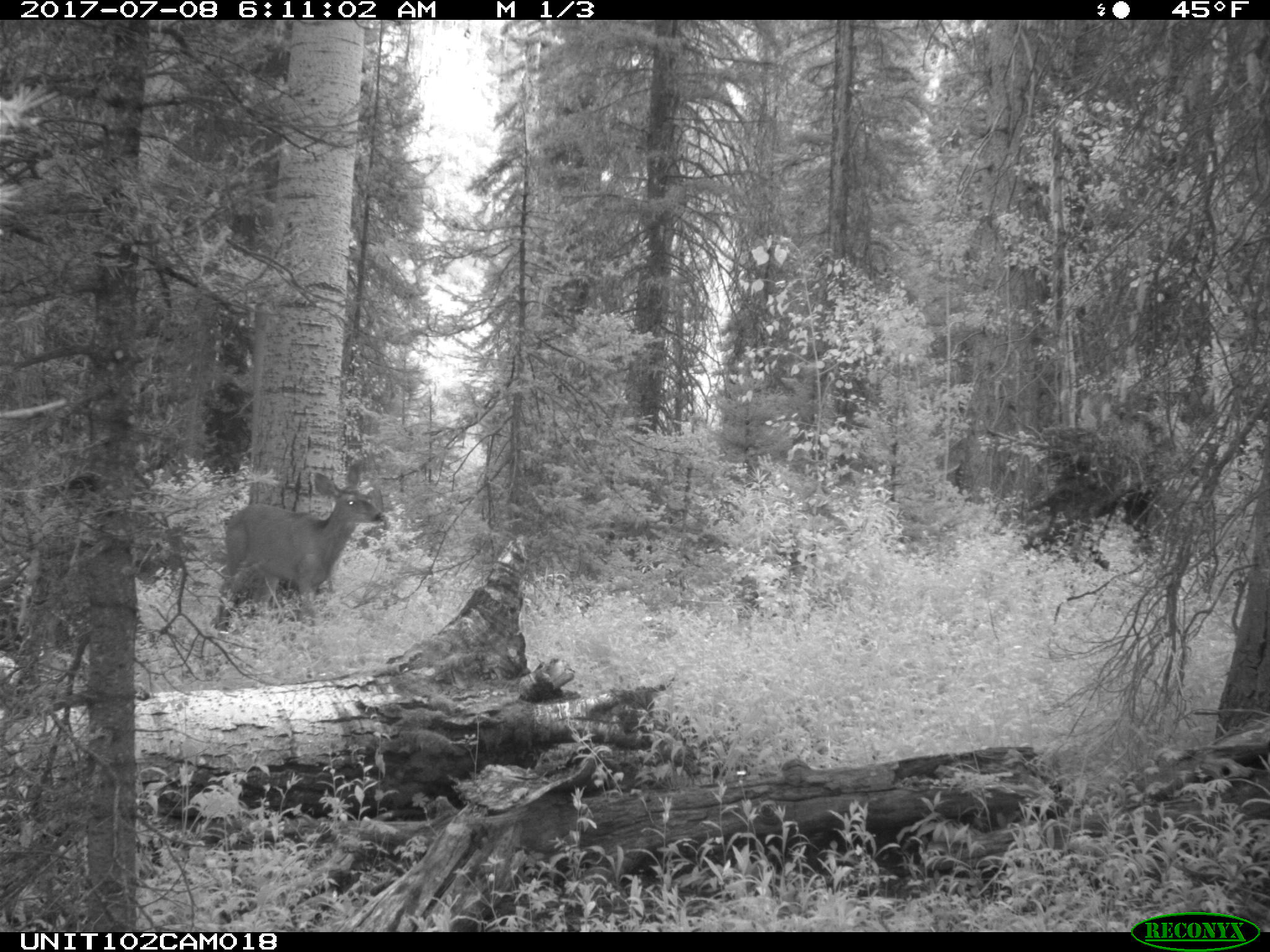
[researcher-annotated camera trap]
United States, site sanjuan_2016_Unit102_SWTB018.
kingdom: Animalia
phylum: Chordata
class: Mammalia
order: Artiodactyla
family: Cervidae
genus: Odocoileus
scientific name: Odocoileus hemionus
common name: mule deer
Odocoileus hemionus (mule deer).